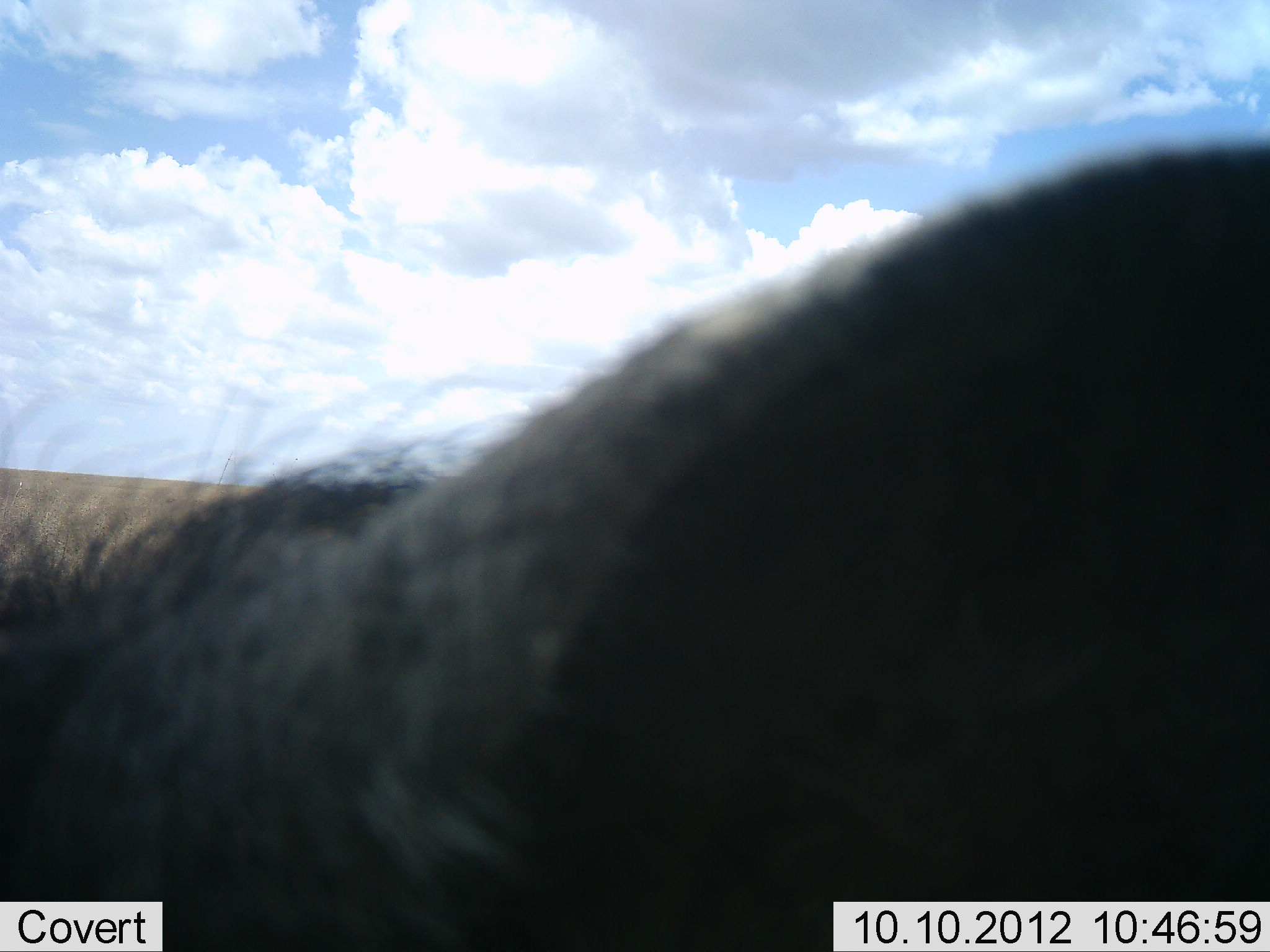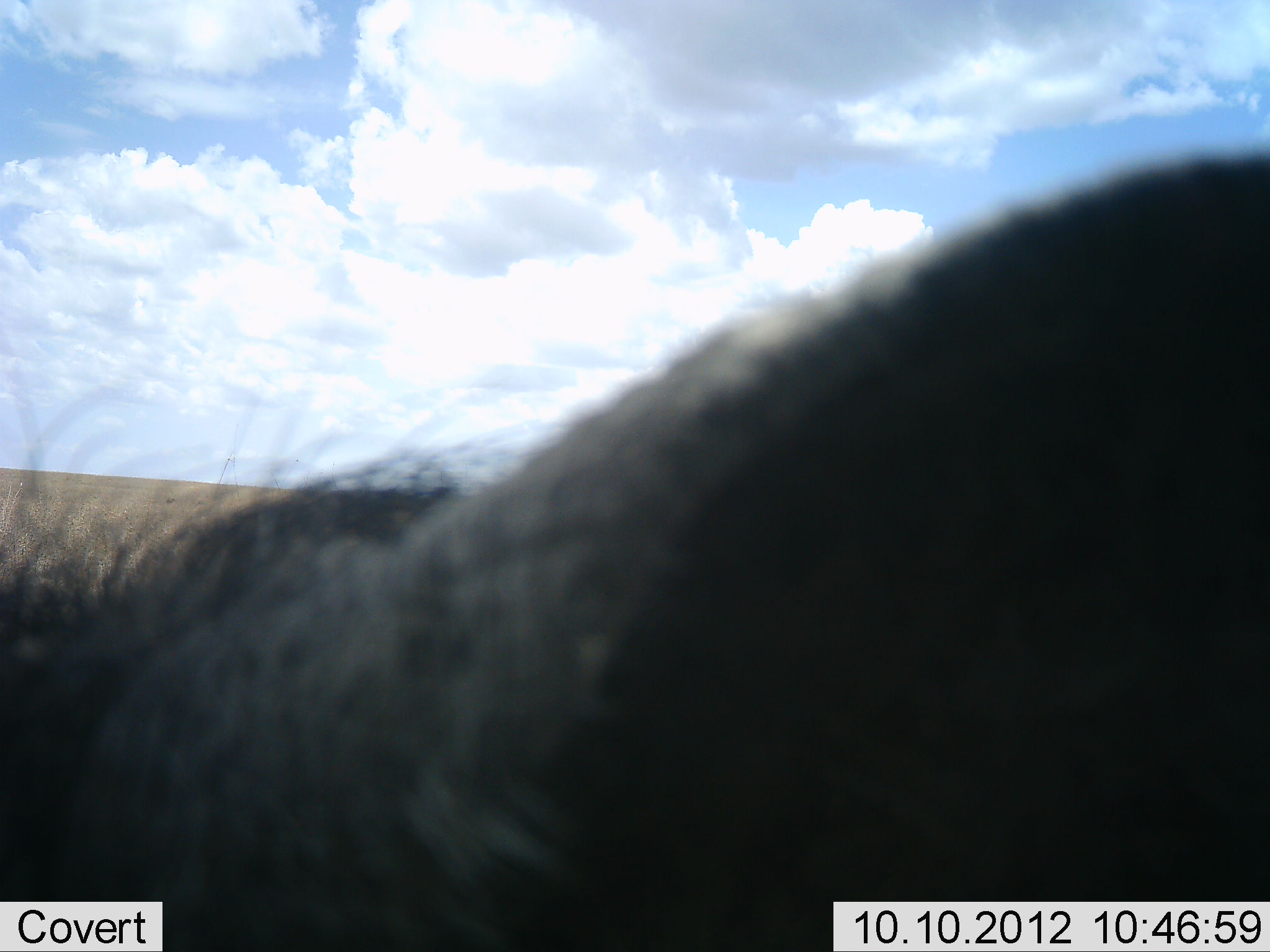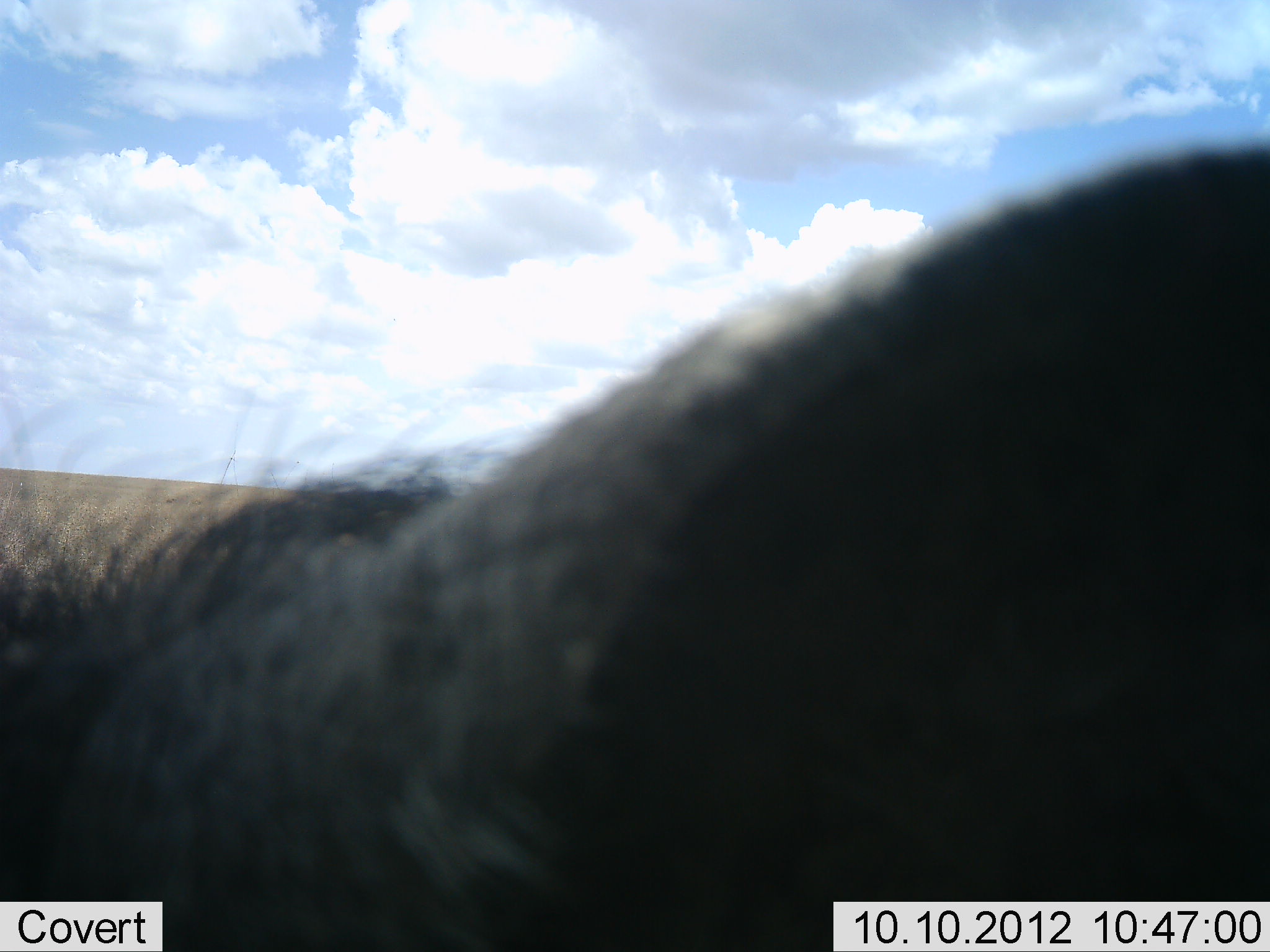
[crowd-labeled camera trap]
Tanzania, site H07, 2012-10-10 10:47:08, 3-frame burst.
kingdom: Animalia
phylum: Chordata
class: Mammalia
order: Artiodactyla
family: Suidae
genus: Phacochoerus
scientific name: Phacochoerus africanus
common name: warthog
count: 1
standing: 100%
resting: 0%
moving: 0%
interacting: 0%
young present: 0%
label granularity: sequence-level